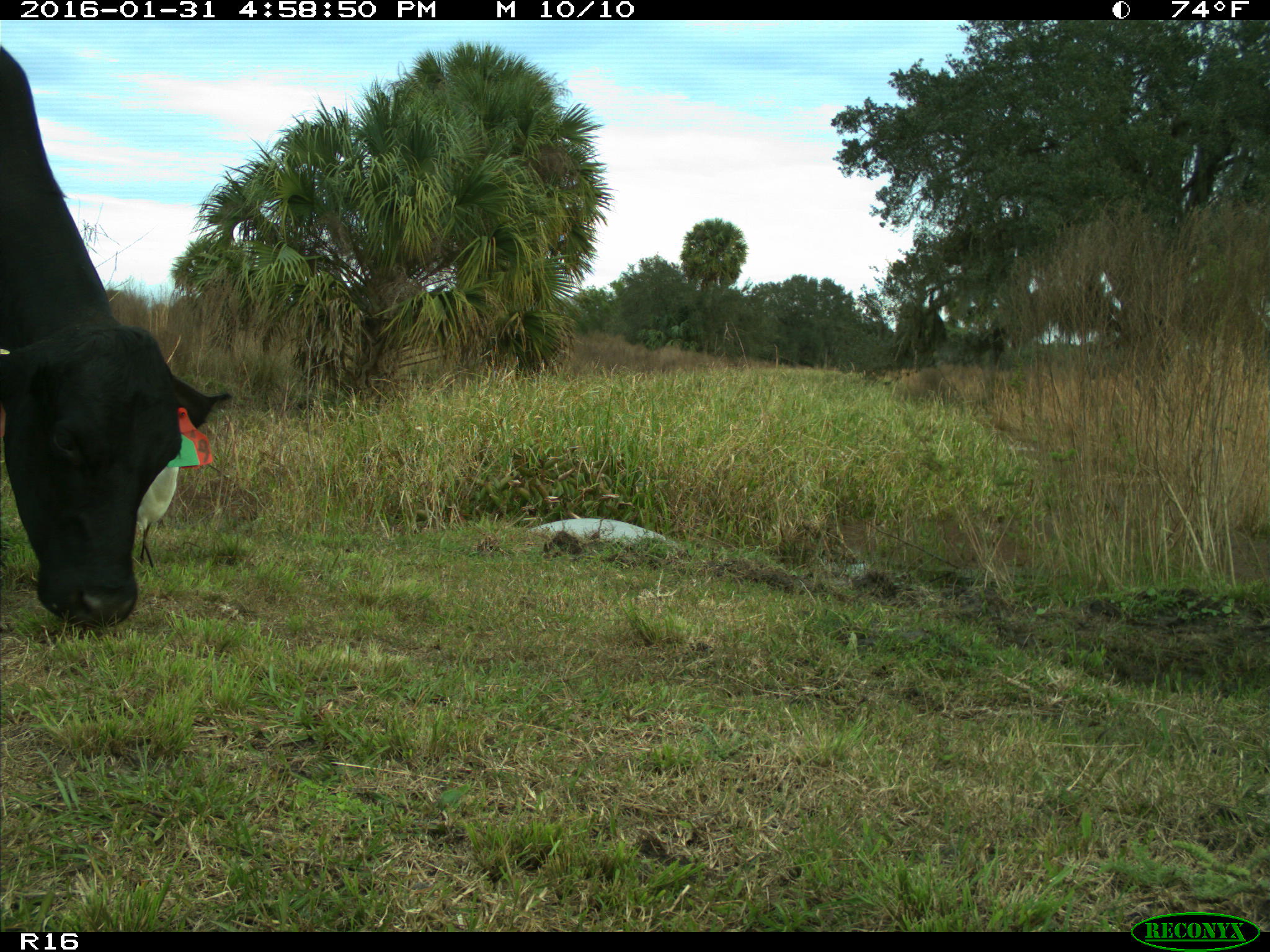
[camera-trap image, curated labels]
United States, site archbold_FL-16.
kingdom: Animalia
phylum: Chordata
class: Mammalia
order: Artiodactyla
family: Bovidae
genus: Bos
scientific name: Bos taurus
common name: domestic cow